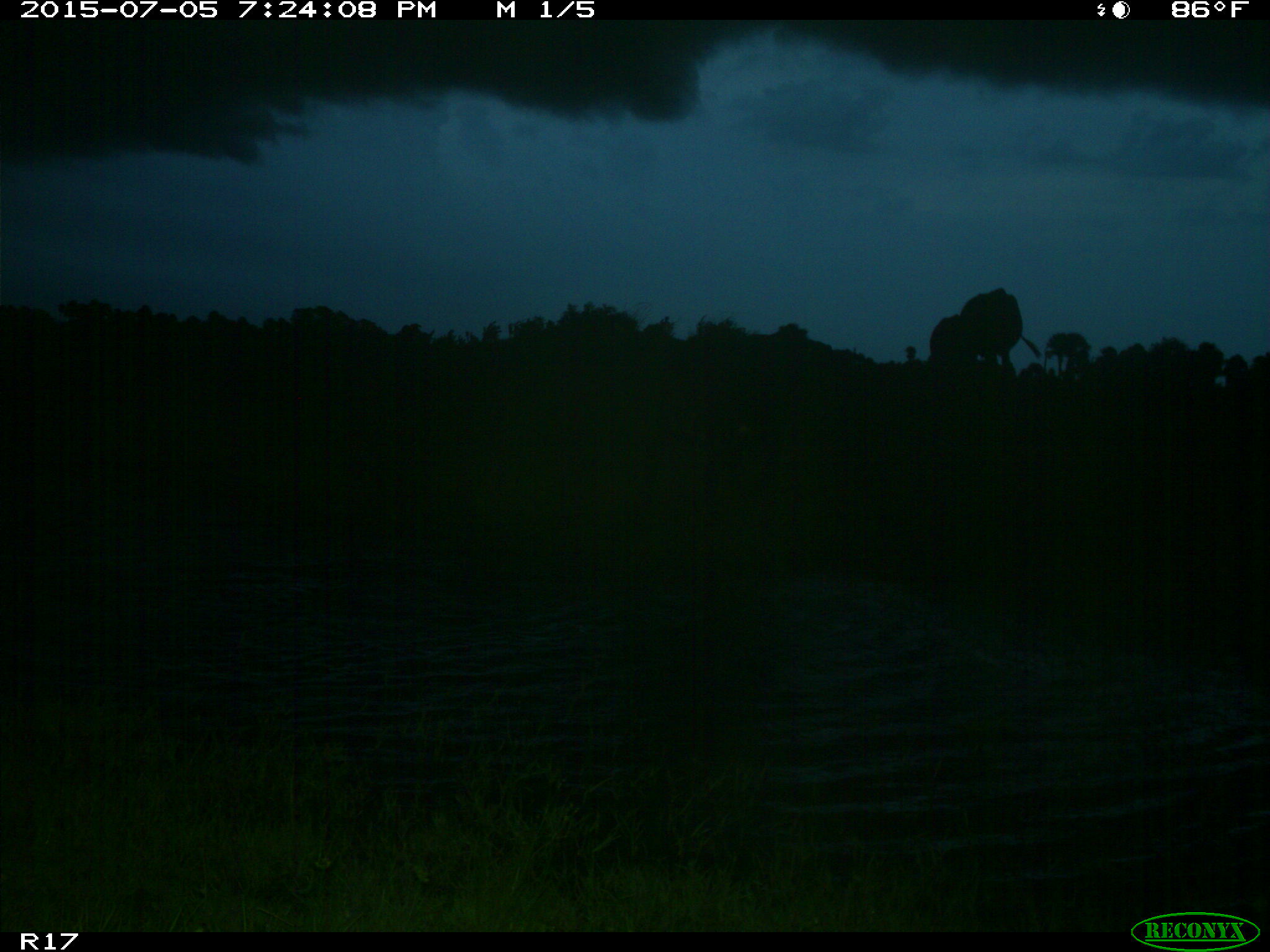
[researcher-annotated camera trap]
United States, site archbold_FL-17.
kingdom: Animalia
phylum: Chordata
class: Mammalia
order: Artiodactyla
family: Bovidae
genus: Bos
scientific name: Bos taurus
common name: domestic cow